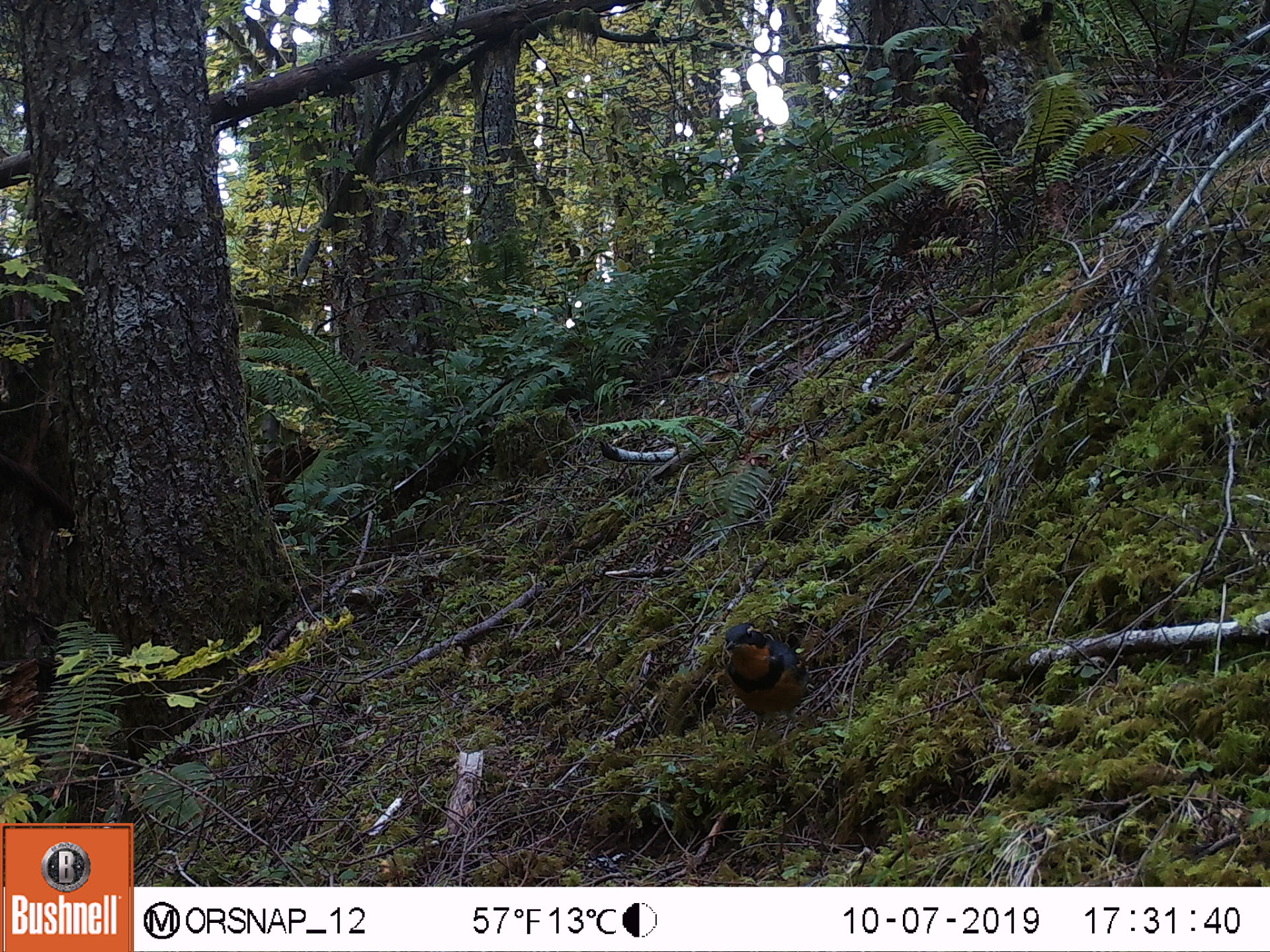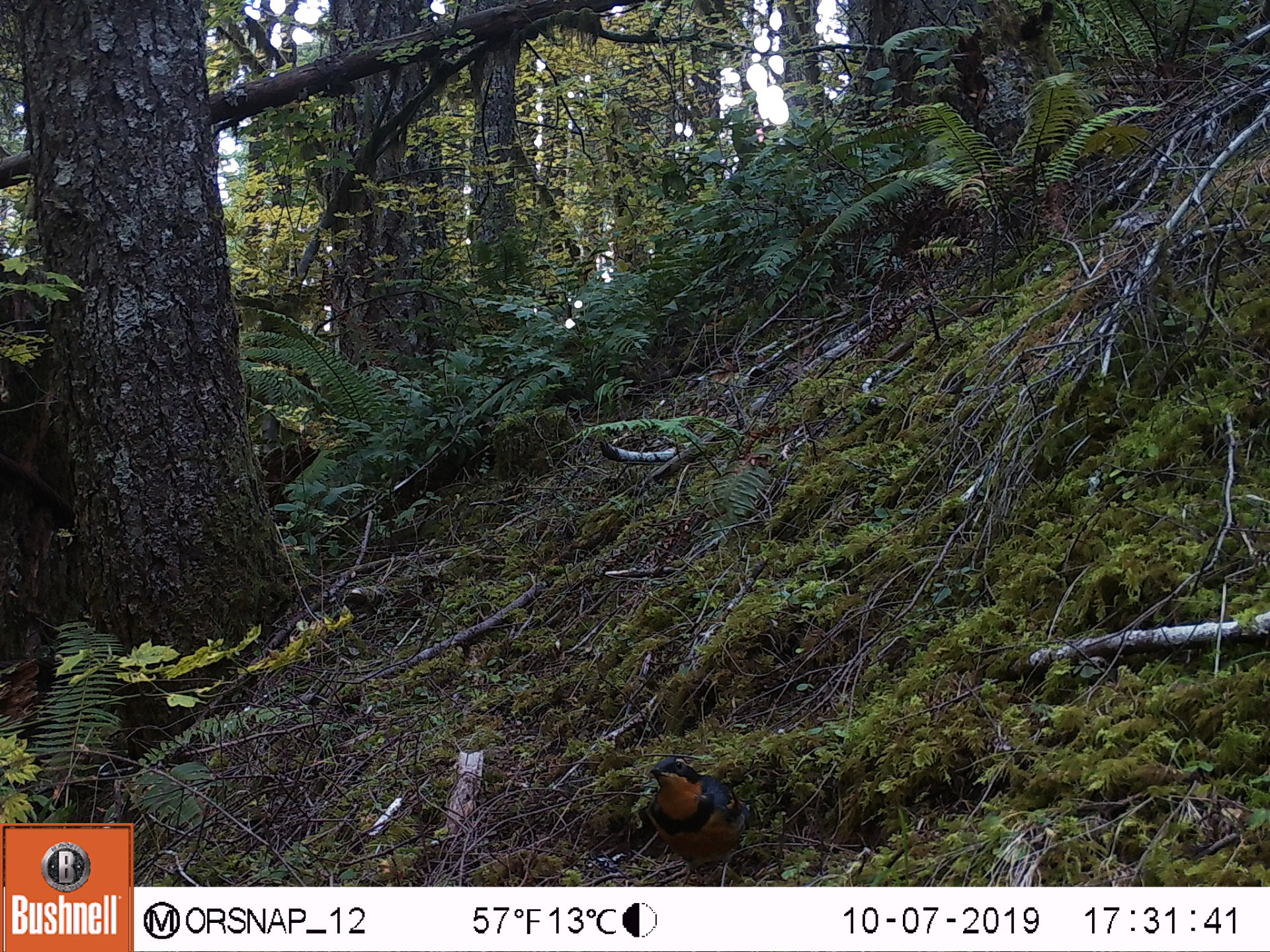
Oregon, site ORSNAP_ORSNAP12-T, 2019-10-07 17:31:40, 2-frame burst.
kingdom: Animalia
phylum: Chordata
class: Aves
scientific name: Aves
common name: bird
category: other bird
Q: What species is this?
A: Other bird (bird) (Aves).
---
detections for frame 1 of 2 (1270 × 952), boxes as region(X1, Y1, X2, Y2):
other bird: region(707, 599, 828, 758)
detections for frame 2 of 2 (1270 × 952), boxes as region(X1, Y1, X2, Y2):
other bird: region(624, 748, 762, 882)